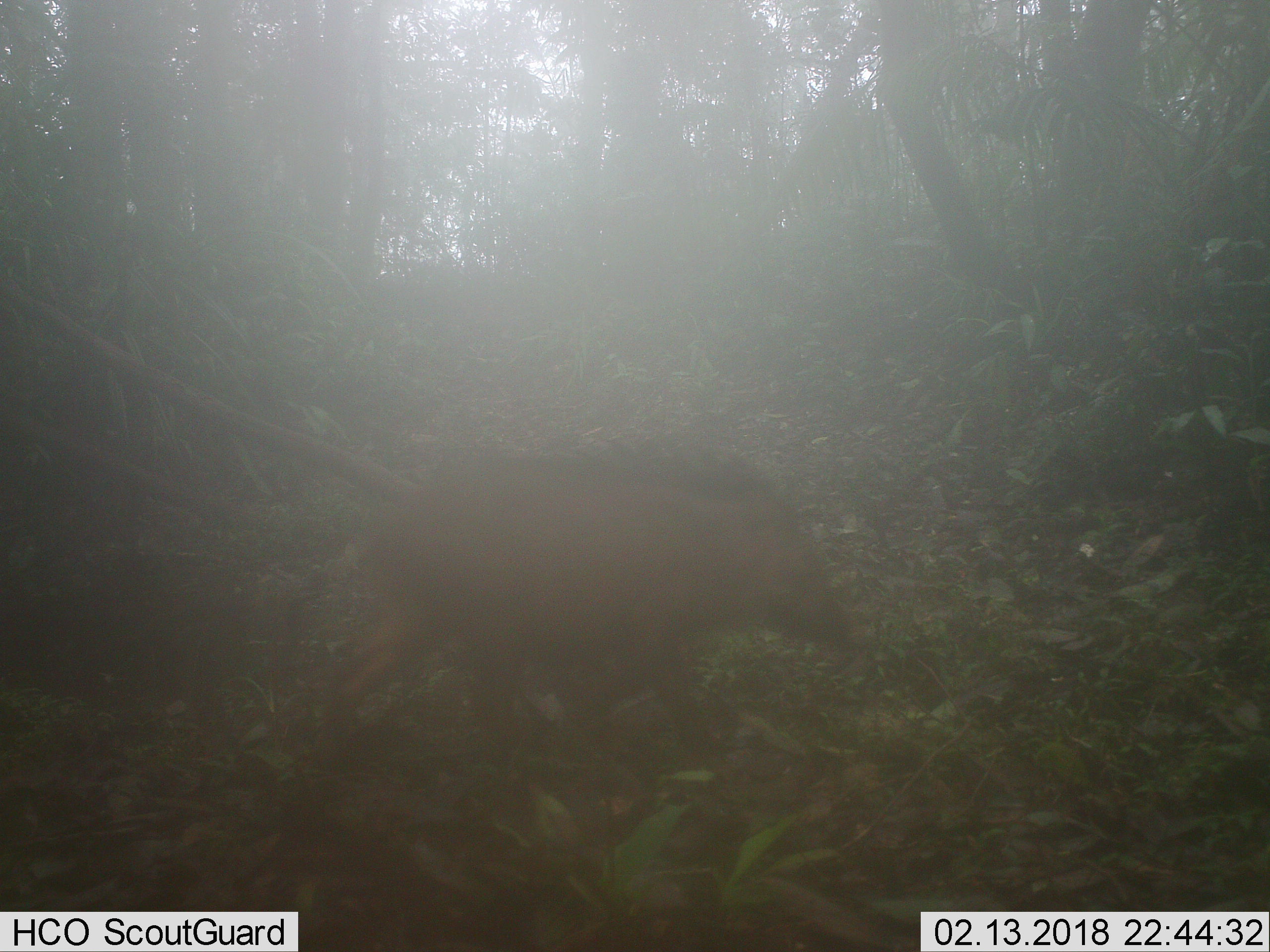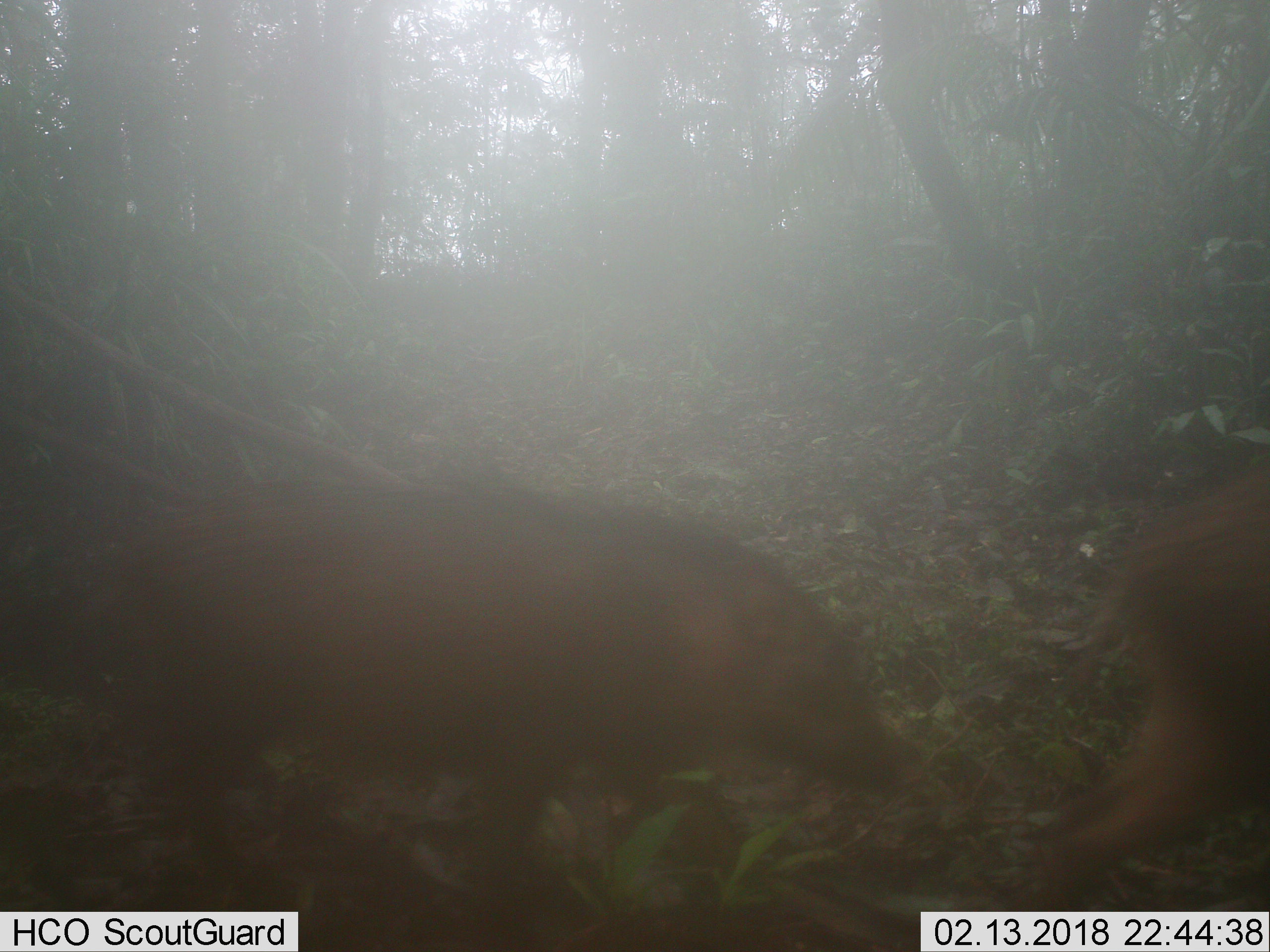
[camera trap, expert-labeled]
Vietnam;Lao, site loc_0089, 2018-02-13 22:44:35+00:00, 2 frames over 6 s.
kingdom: Animalia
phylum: Chordata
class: Mammalia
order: Artiodactyla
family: Suidae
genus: Sus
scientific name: Sus scrofa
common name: eurasian wild pig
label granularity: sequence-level